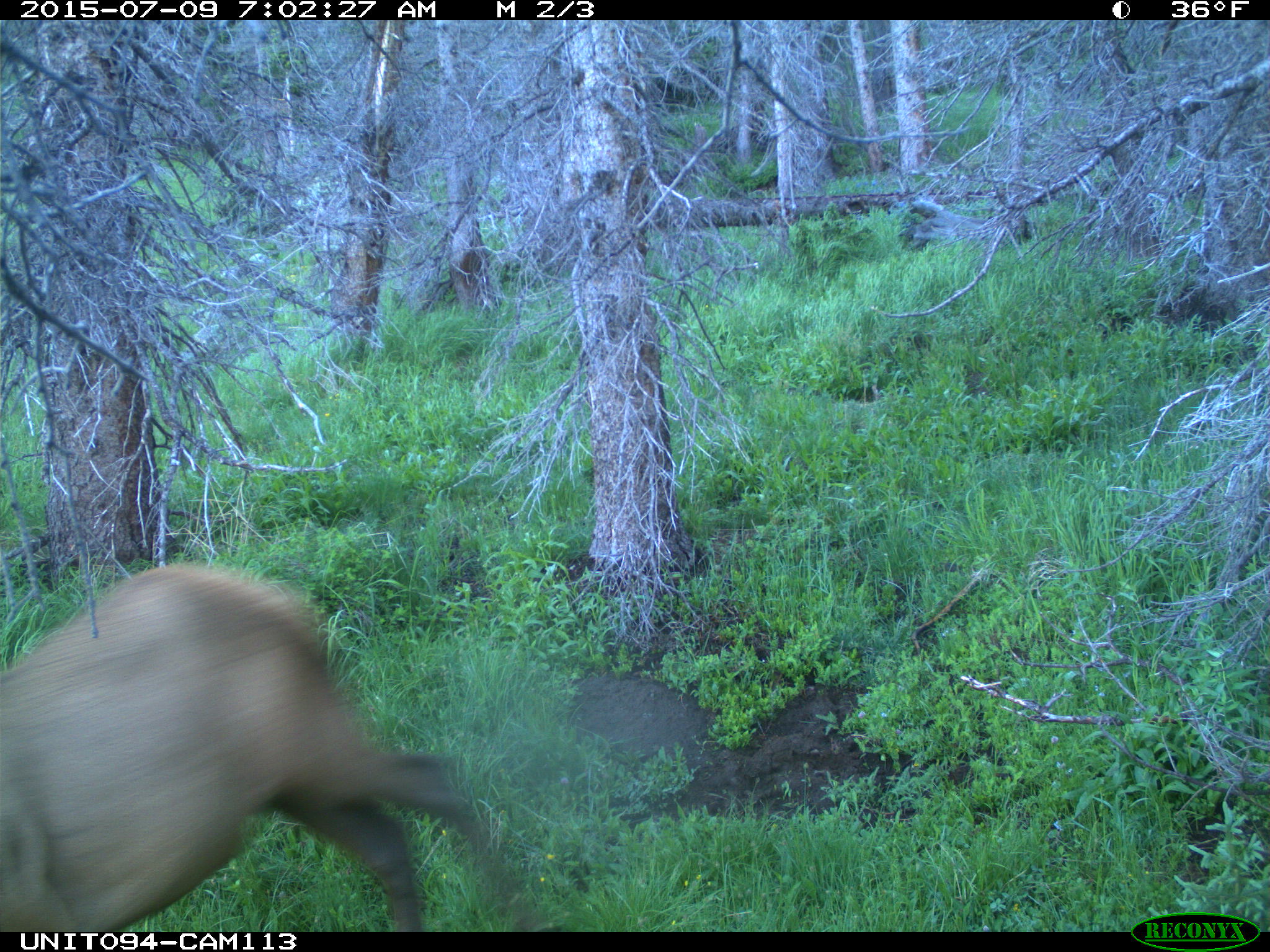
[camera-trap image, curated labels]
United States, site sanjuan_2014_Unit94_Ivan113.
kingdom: Animalia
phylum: Chordata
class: Mammalia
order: Artiodactyla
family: Cervidae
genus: Cervus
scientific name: Cervus elaphus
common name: red deer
Cervus elaphus (red deer).